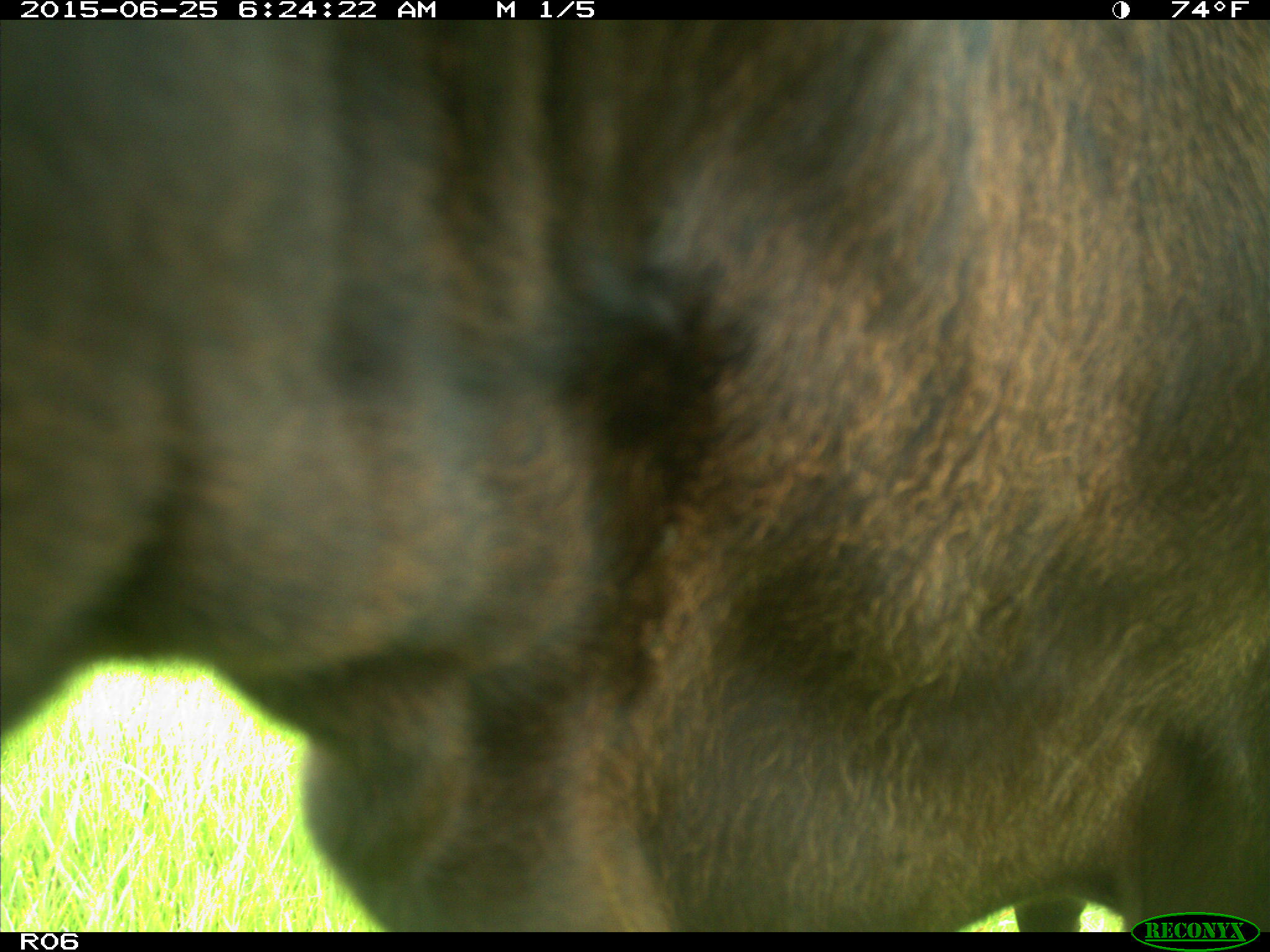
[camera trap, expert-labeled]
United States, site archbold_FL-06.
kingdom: Animalia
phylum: Chordata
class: Mammalia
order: Artiodactyla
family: Bovidae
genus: Bos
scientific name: Bos taurus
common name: domestic cow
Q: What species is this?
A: Bos taurus (domestic cow).